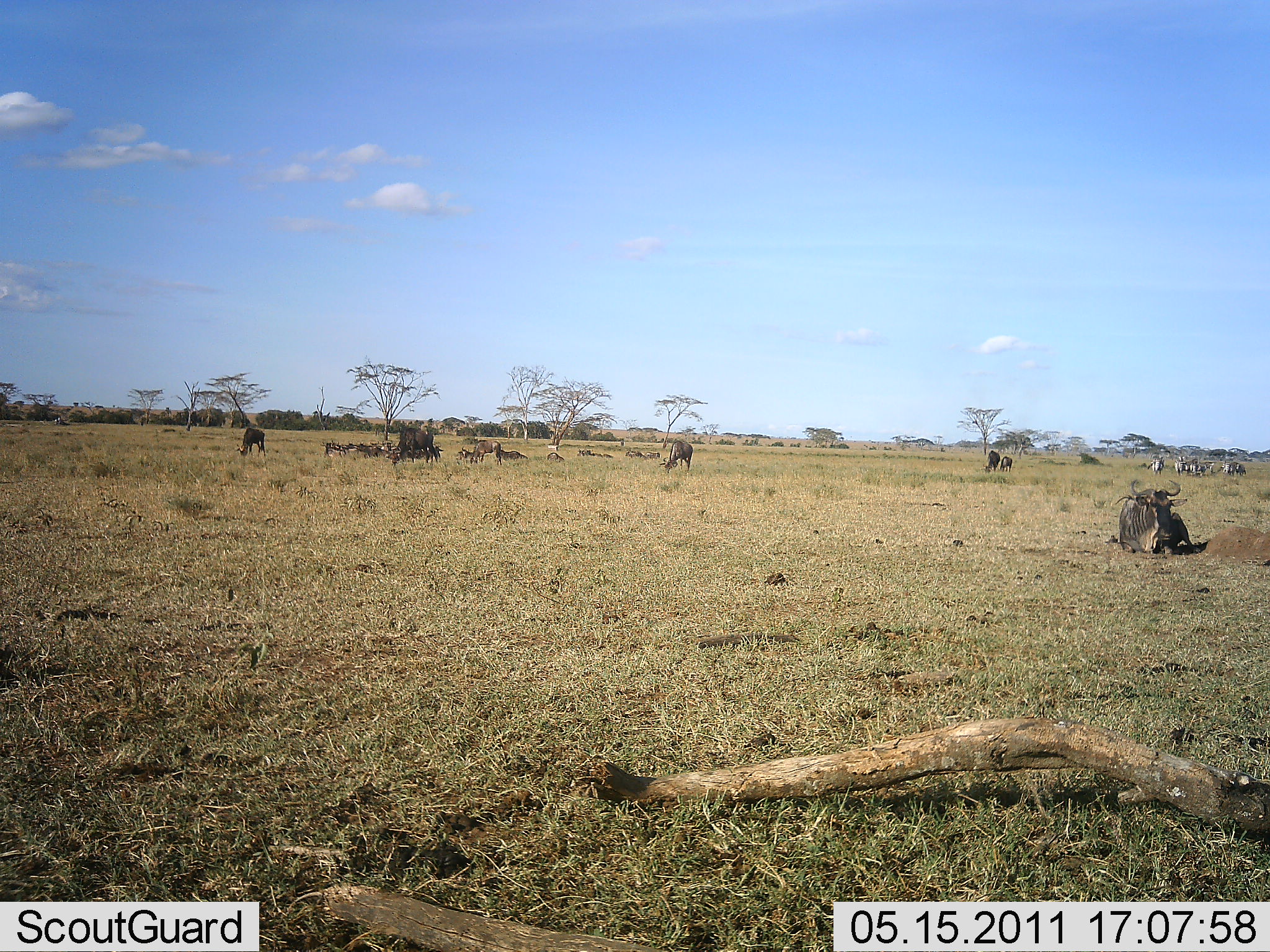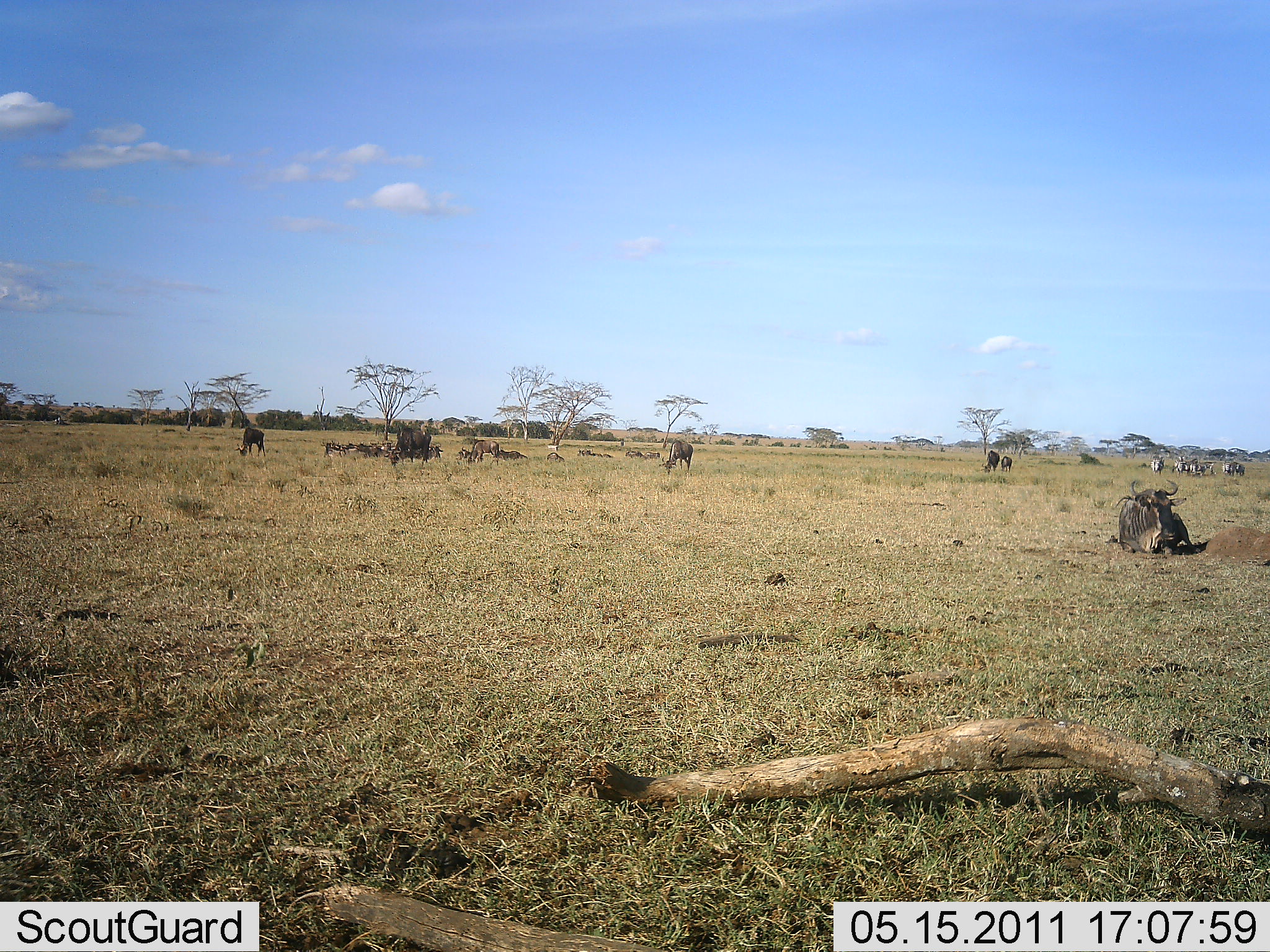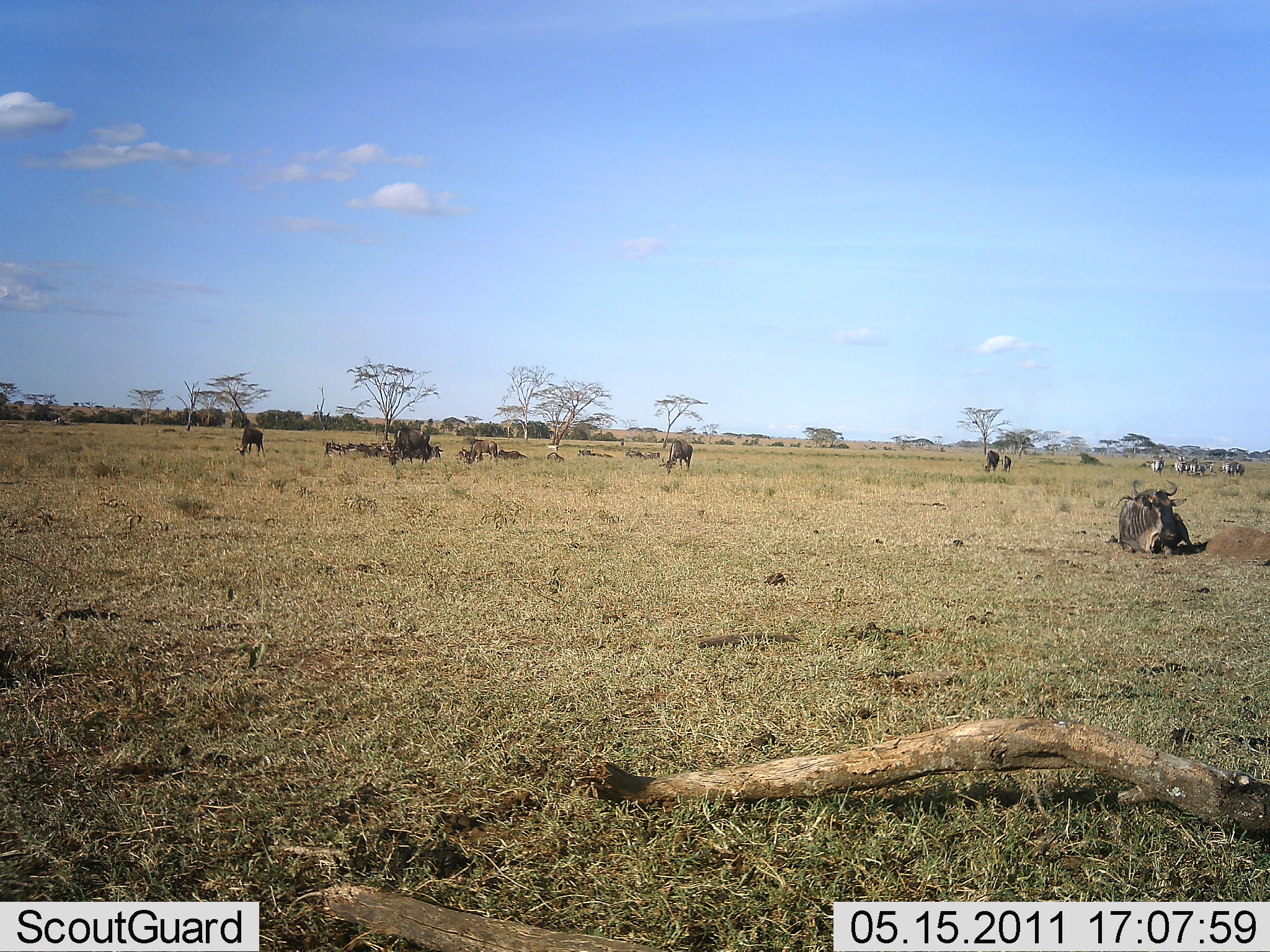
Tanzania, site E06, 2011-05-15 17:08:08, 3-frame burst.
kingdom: Animalia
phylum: Chordata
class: Mammalia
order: Artiodactyla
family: Bovidae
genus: Connochaetes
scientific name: Connochaetes taurinus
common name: blue wildebeest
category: wildebeest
Wildebeest (blue wildebeest) (Connochaetes taurinus), count 11-50. Behavior (volunteer vote fractions): standing 35%, resting 82%, moving 6%, interacting 6%. Young present (vote fraction): 0%. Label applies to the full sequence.